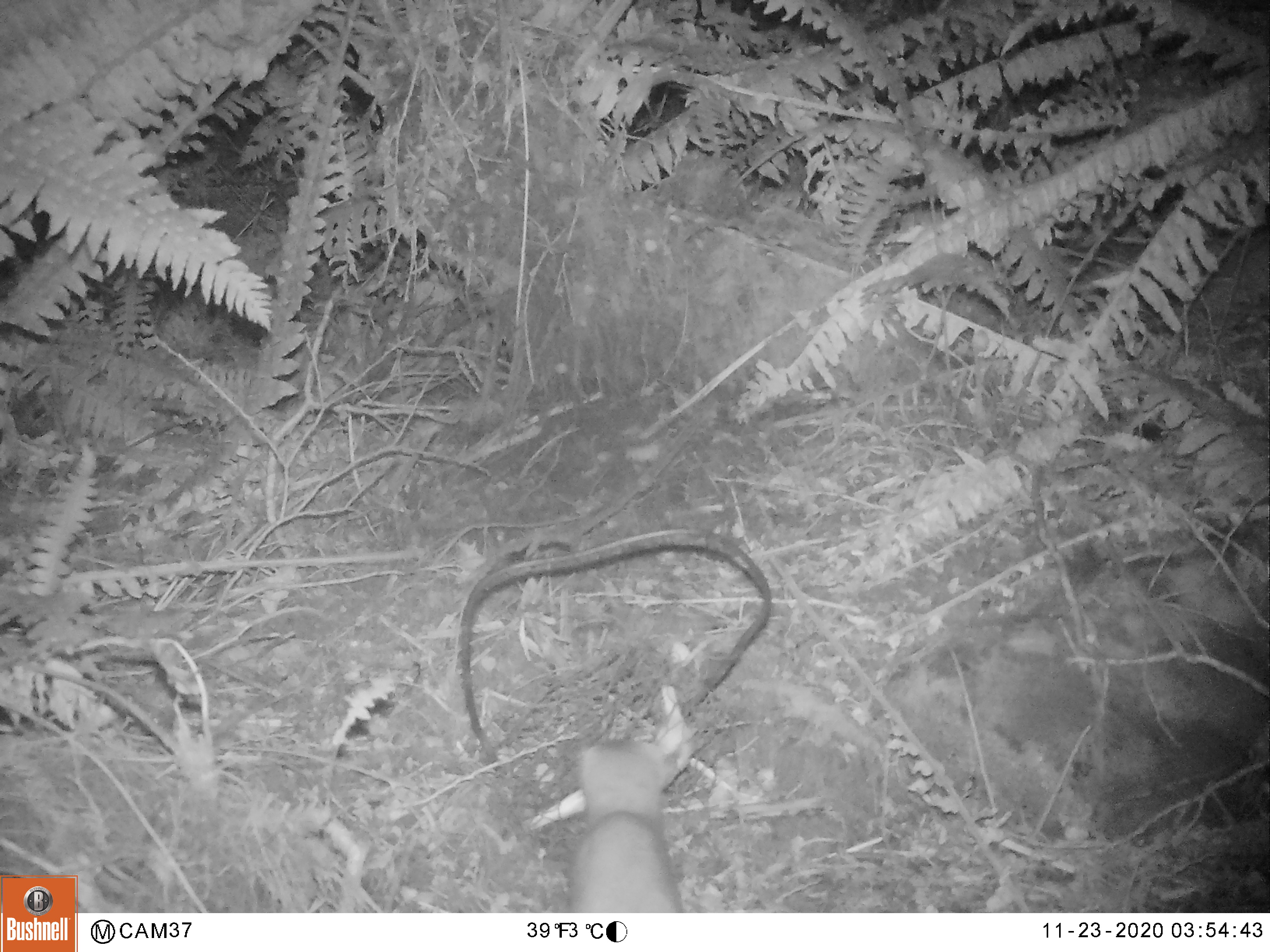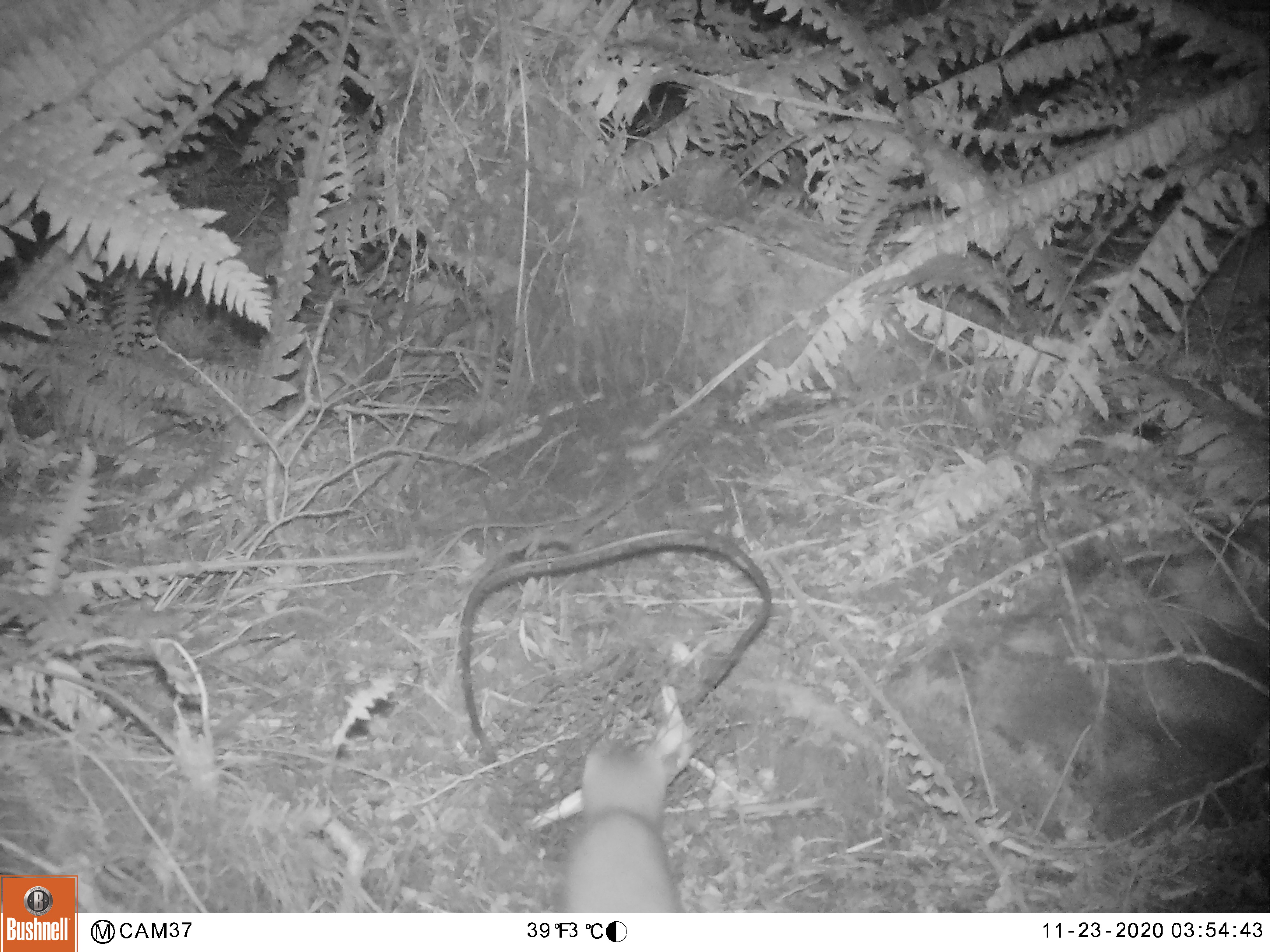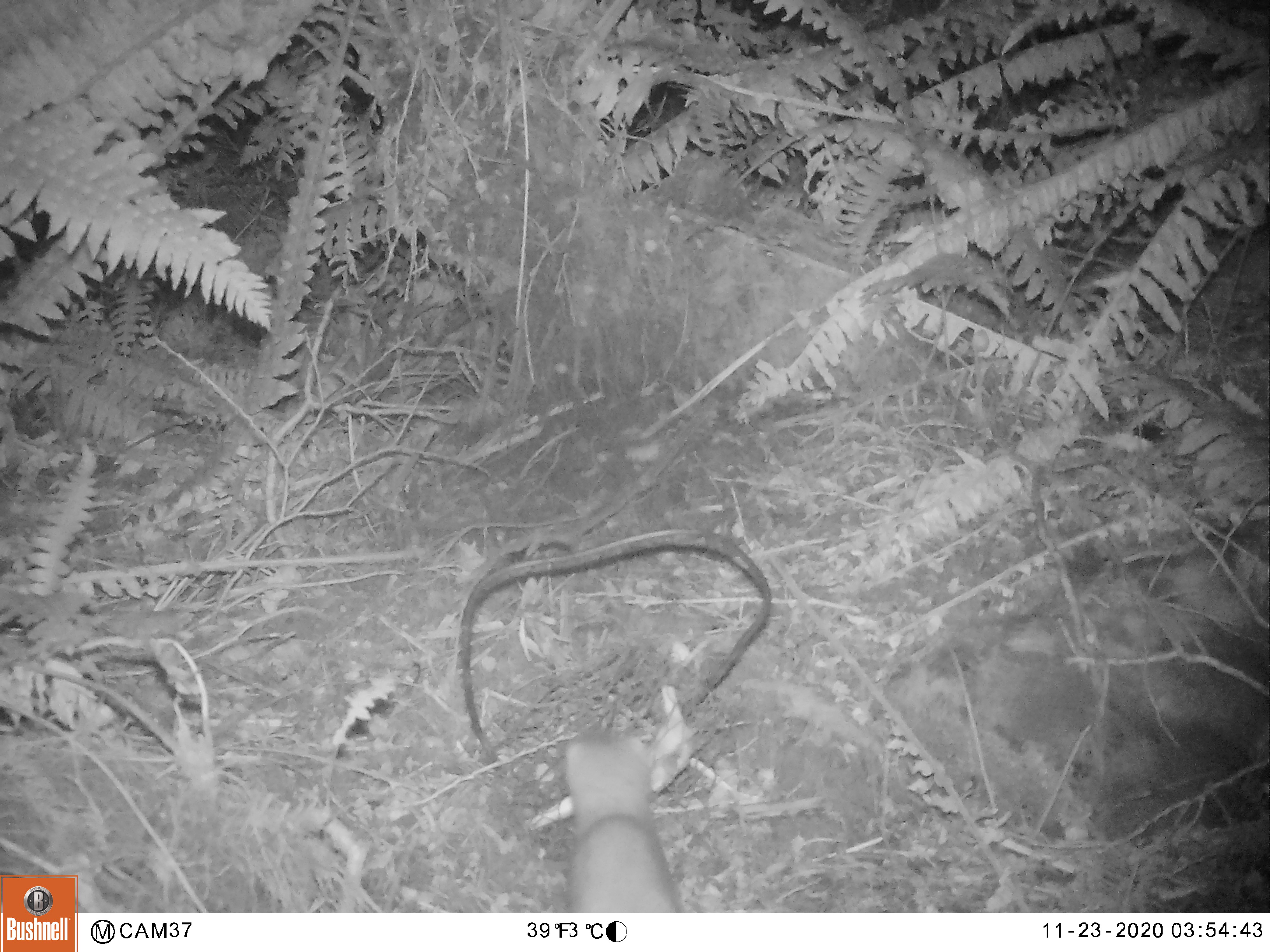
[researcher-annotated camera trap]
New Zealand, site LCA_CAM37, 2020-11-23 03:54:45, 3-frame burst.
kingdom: Animalia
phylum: Chordata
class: Mammalia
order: Carnivora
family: Mustelidae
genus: Mustela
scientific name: Mustela erminea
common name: stoat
Stoat (Mustela erminea).